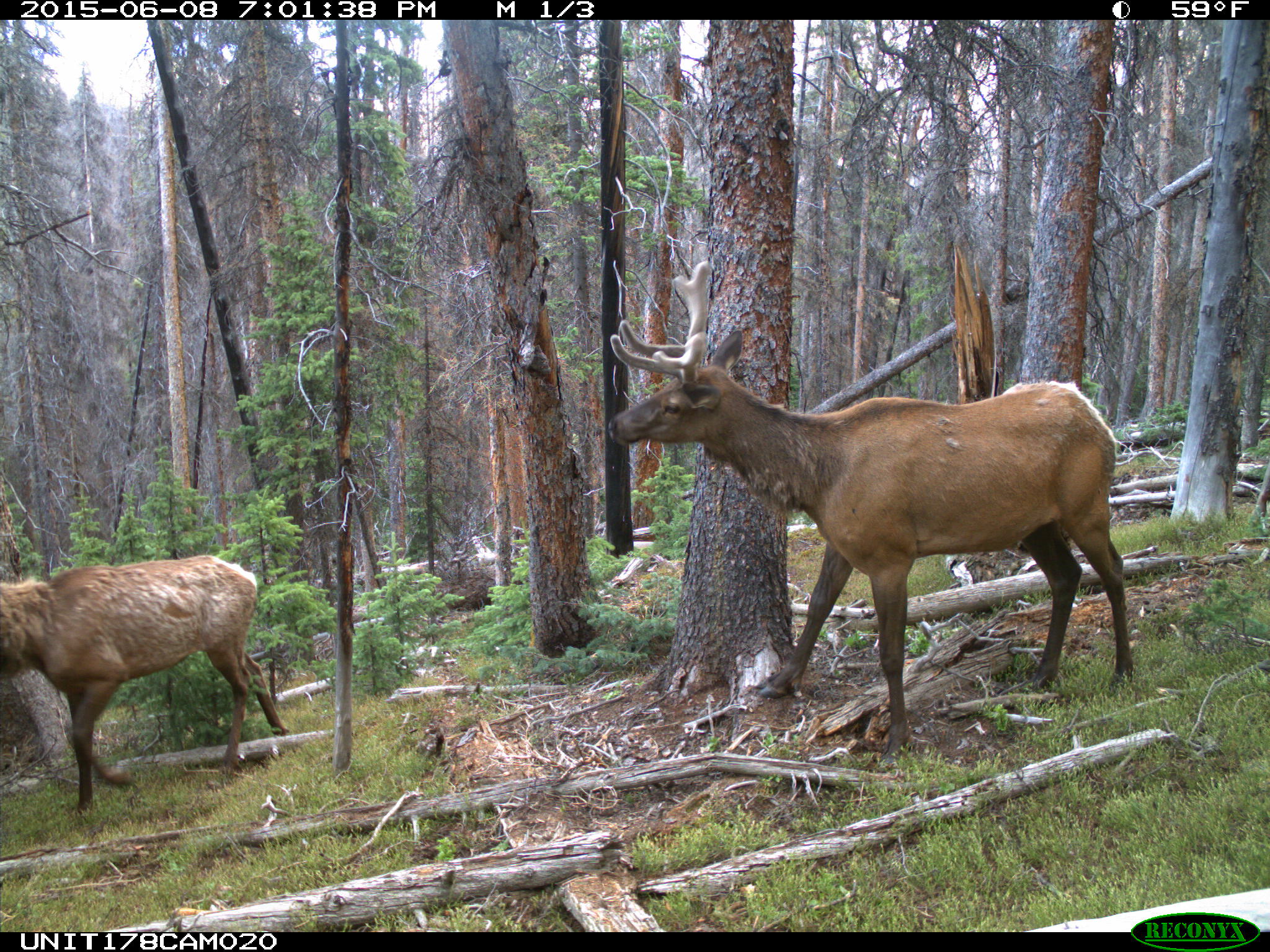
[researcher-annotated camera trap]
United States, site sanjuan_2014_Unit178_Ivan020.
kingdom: Animalia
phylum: Chordata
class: Mammalia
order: Artiodactyla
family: Cervidae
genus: Cervus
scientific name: Cervus elaphus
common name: red deer